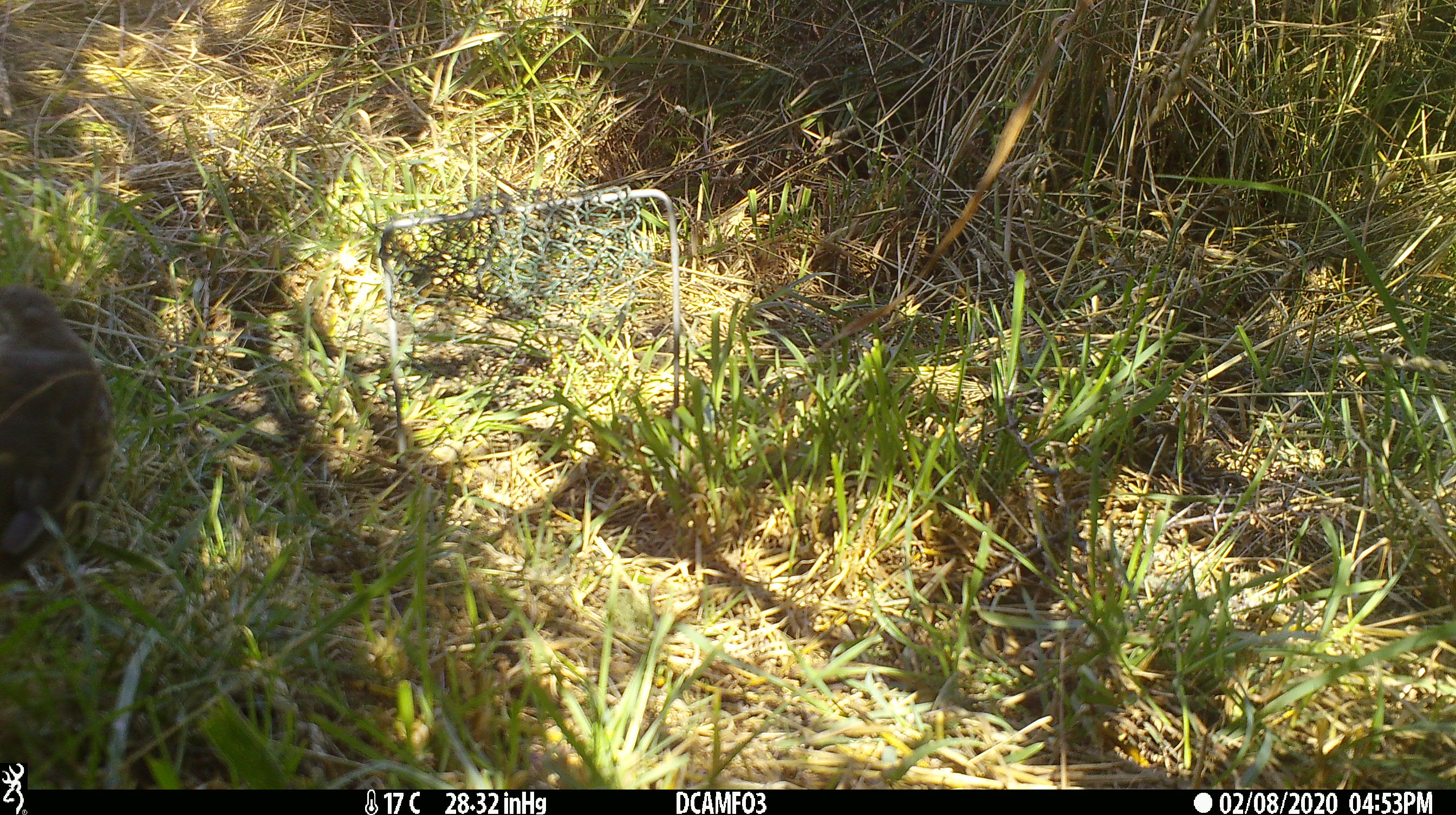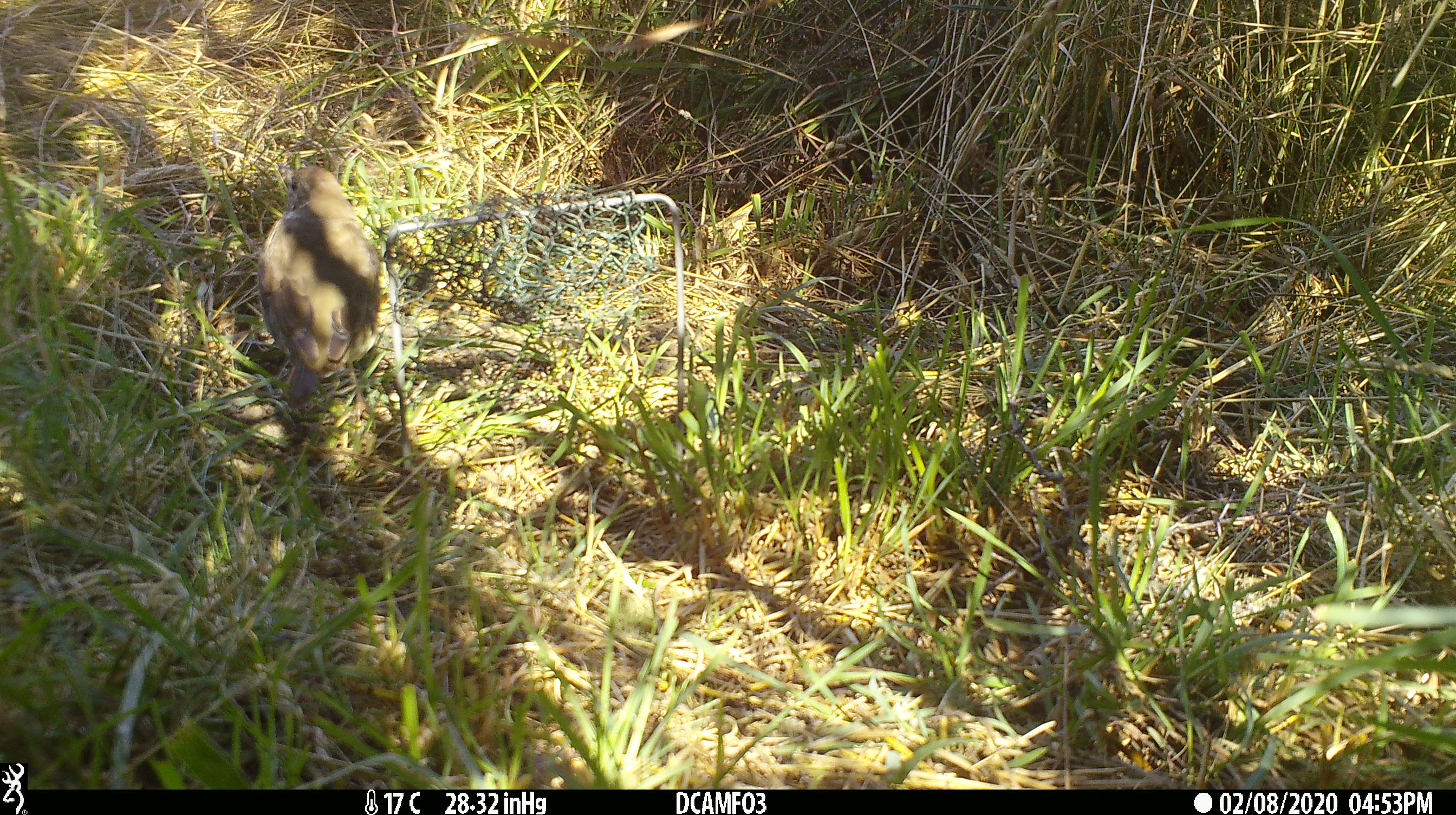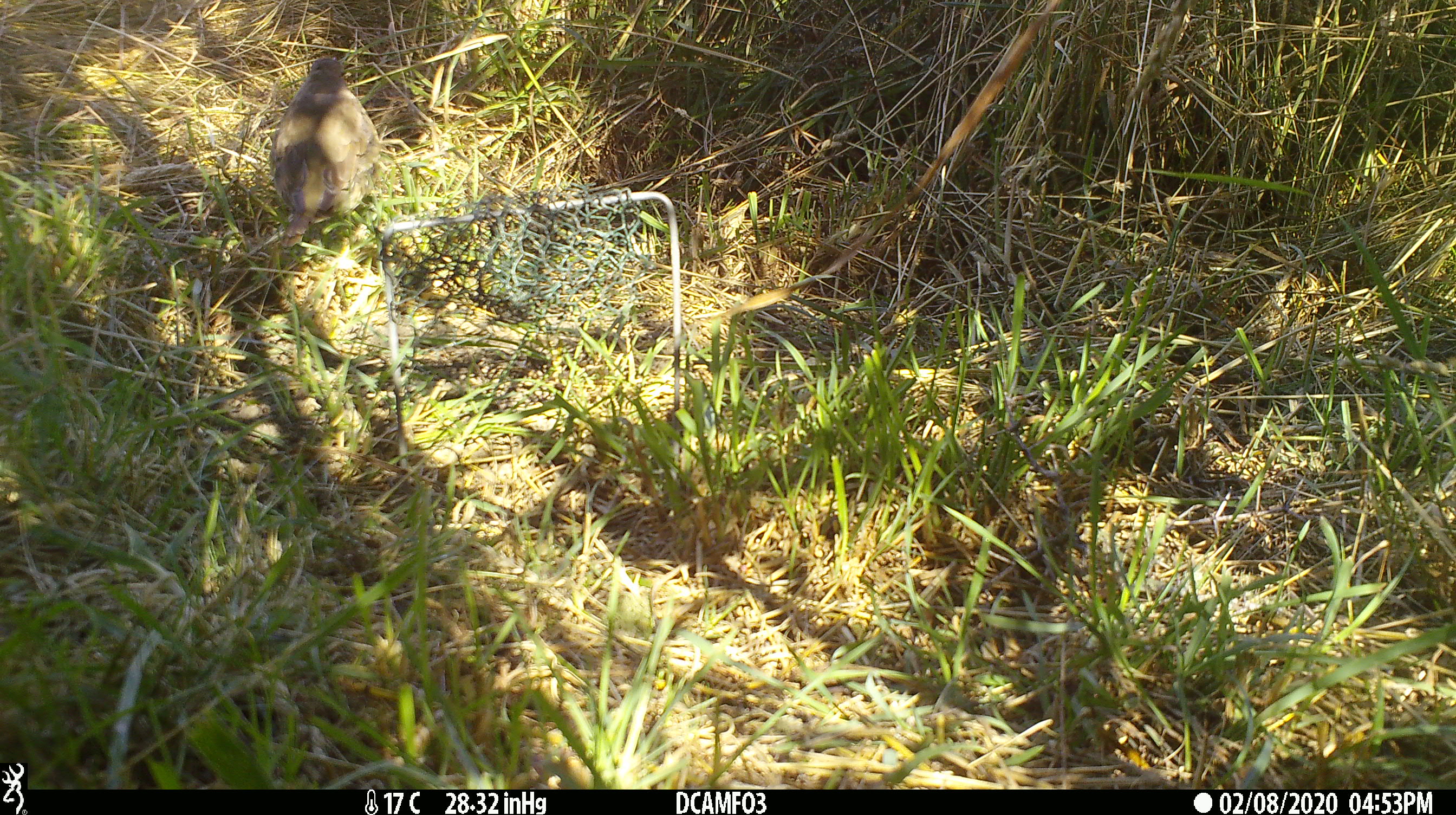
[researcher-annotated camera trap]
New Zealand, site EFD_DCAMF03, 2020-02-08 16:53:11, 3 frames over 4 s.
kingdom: Animalia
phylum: Chordata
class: Aves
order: Passeriformes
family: Turdidae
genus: Turdus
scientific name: Turdus philomelos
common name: song thrush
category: thrush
Thrush (song thrush) (Turdus philomelos).